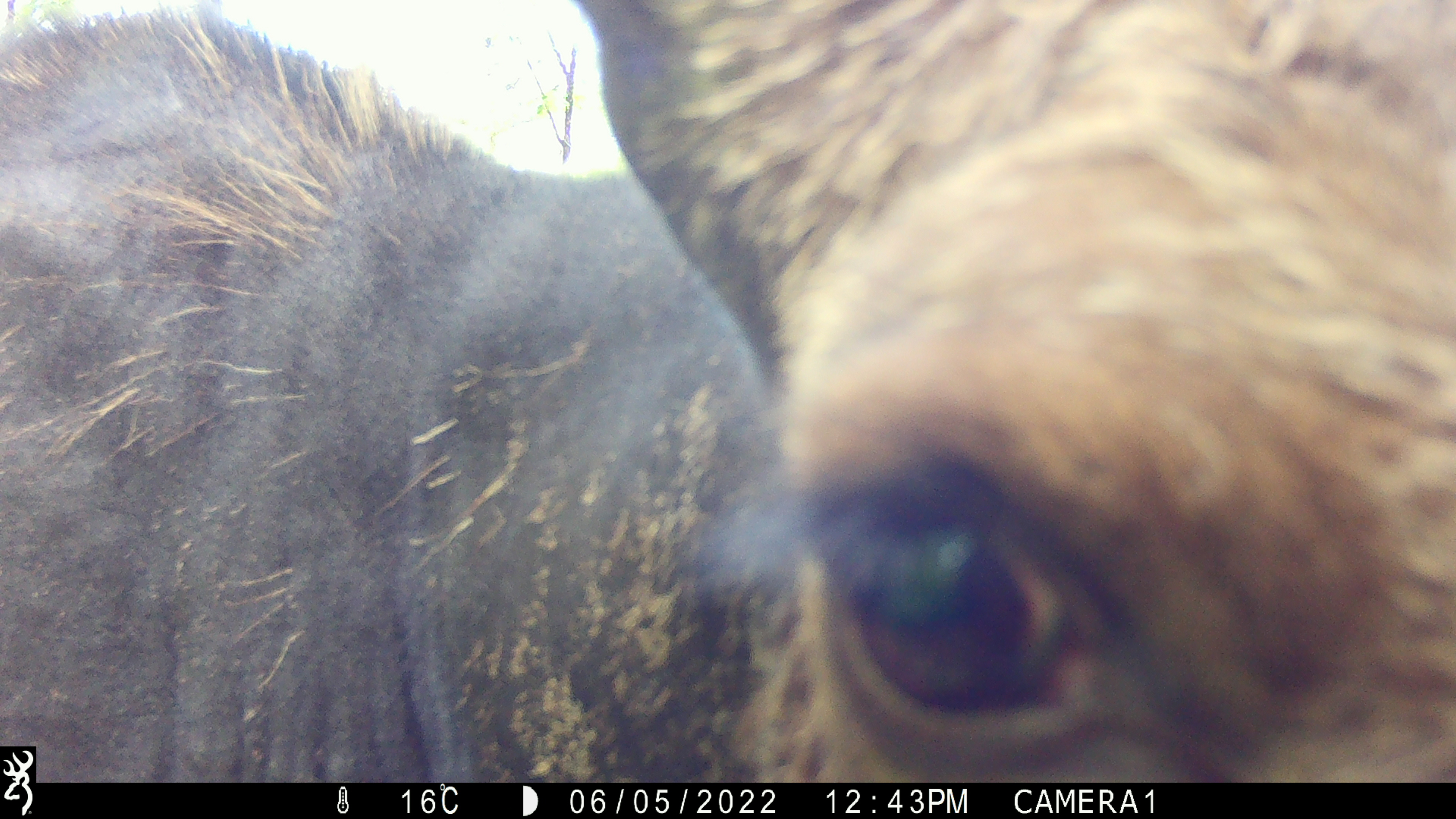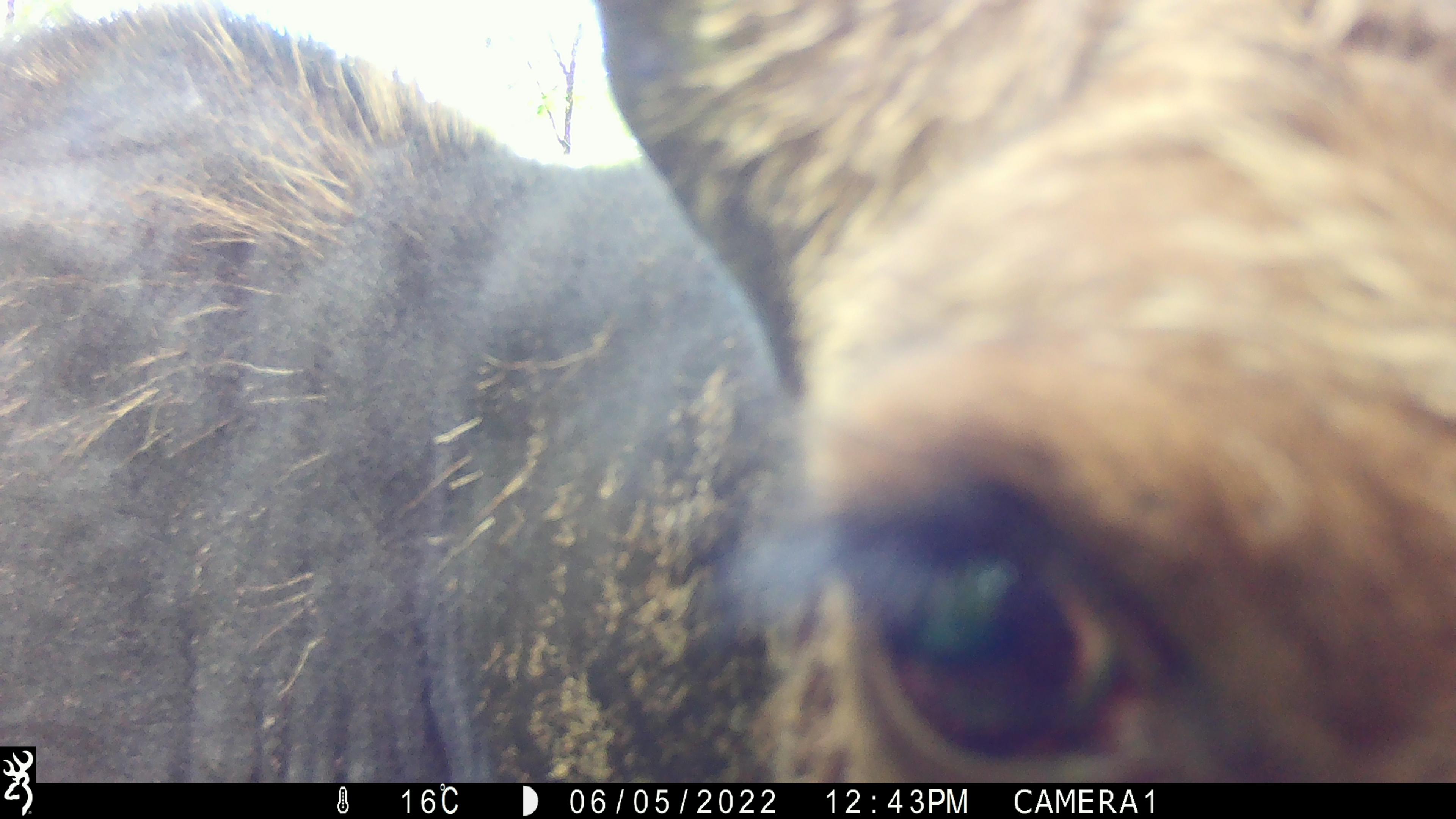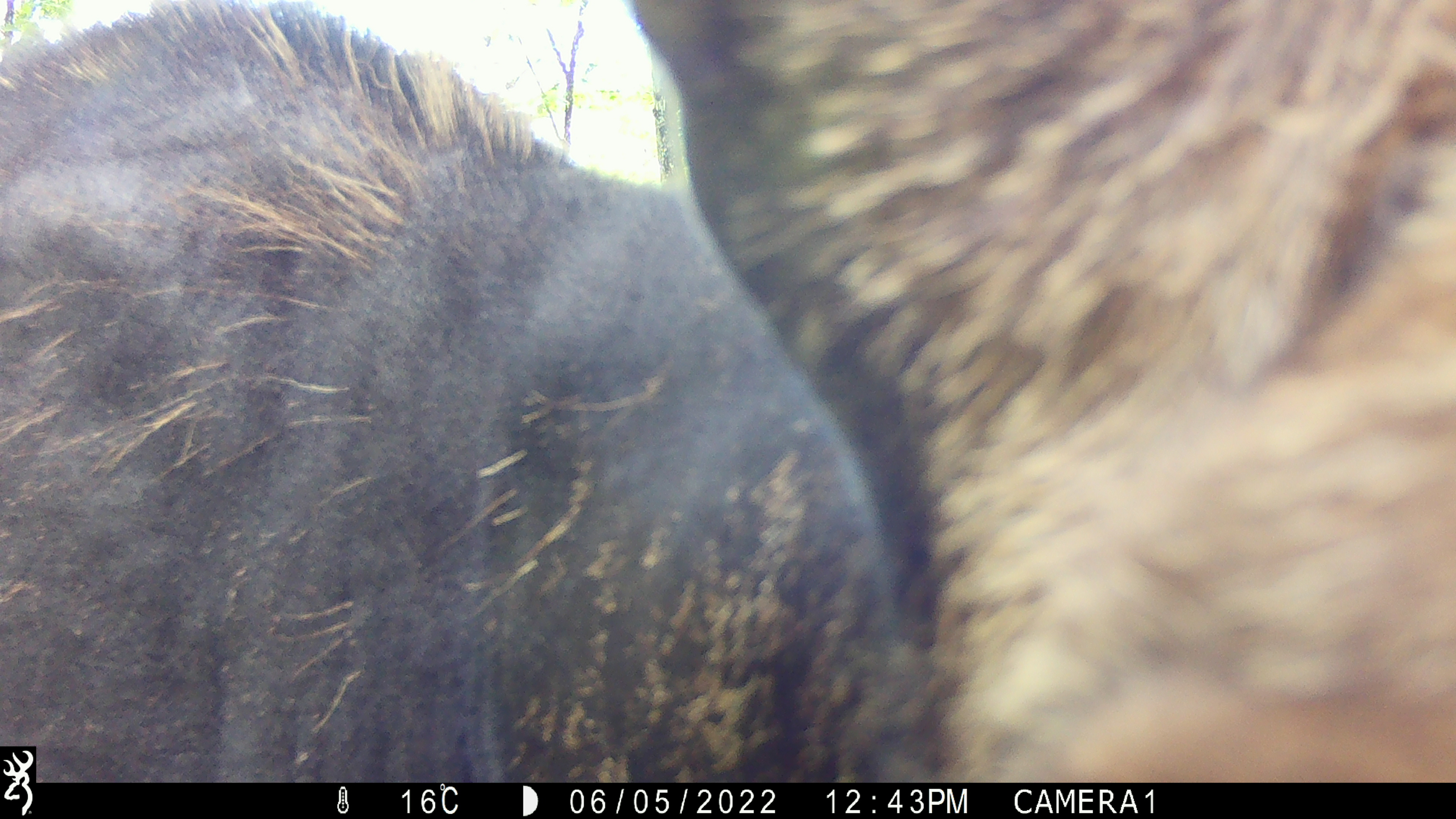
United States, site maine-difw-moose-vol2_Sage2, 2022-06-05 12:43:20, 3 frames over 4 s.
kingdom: Animalia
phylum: Chordata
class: Mammalia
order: Artiodactyla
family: Cervidae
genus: Alces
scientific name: Alces alces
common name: moose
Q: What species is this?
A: Moose (Alces alces).